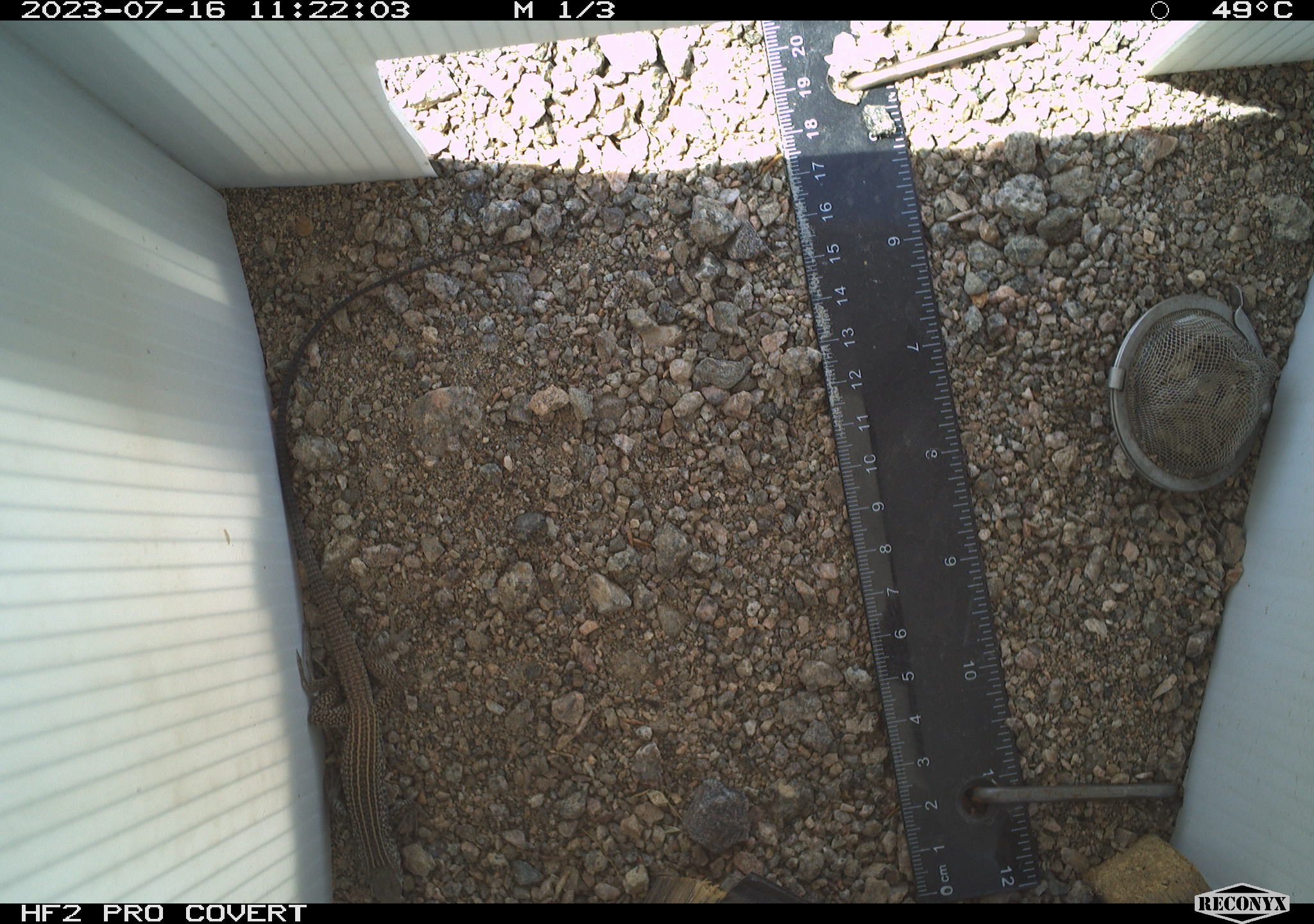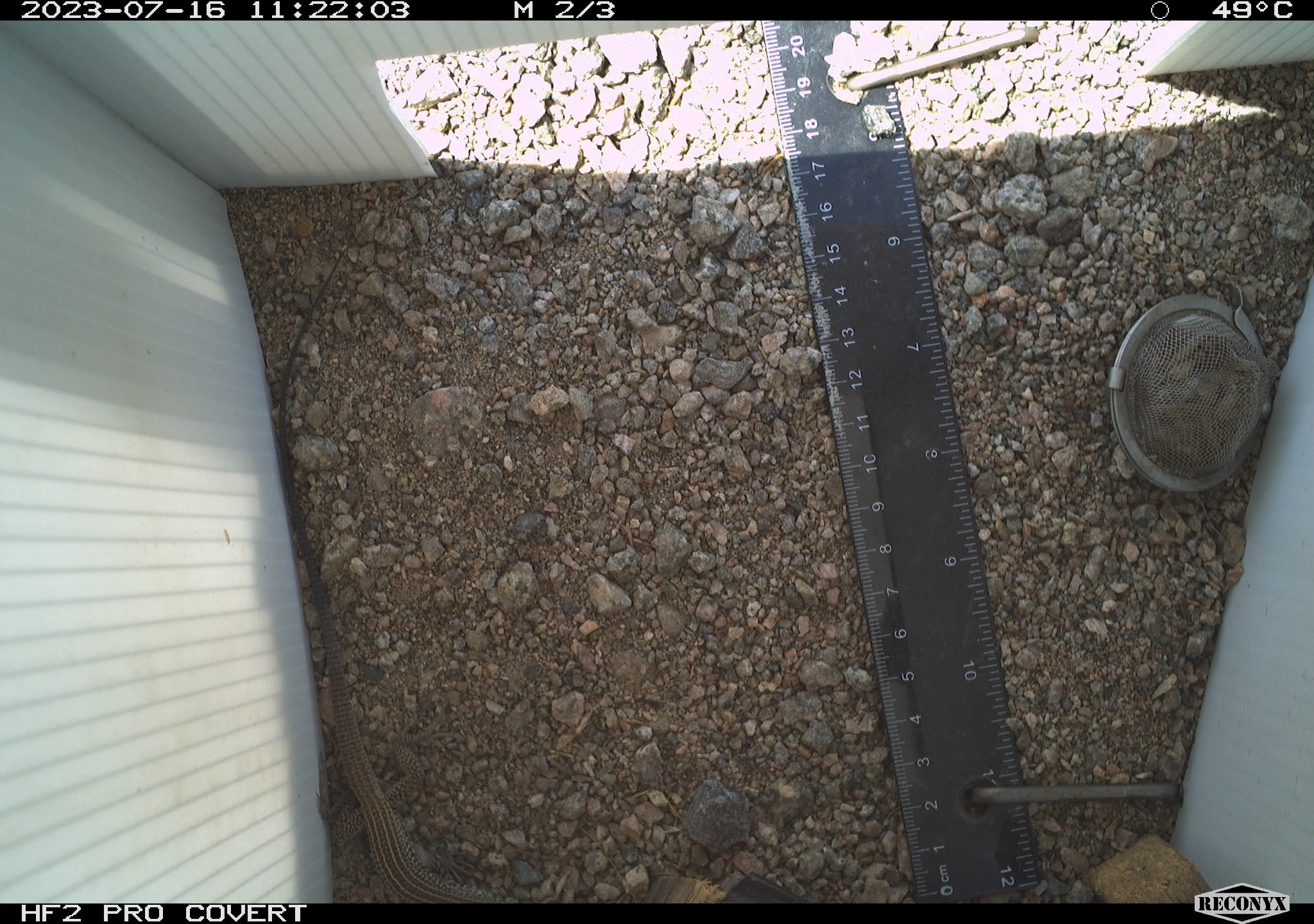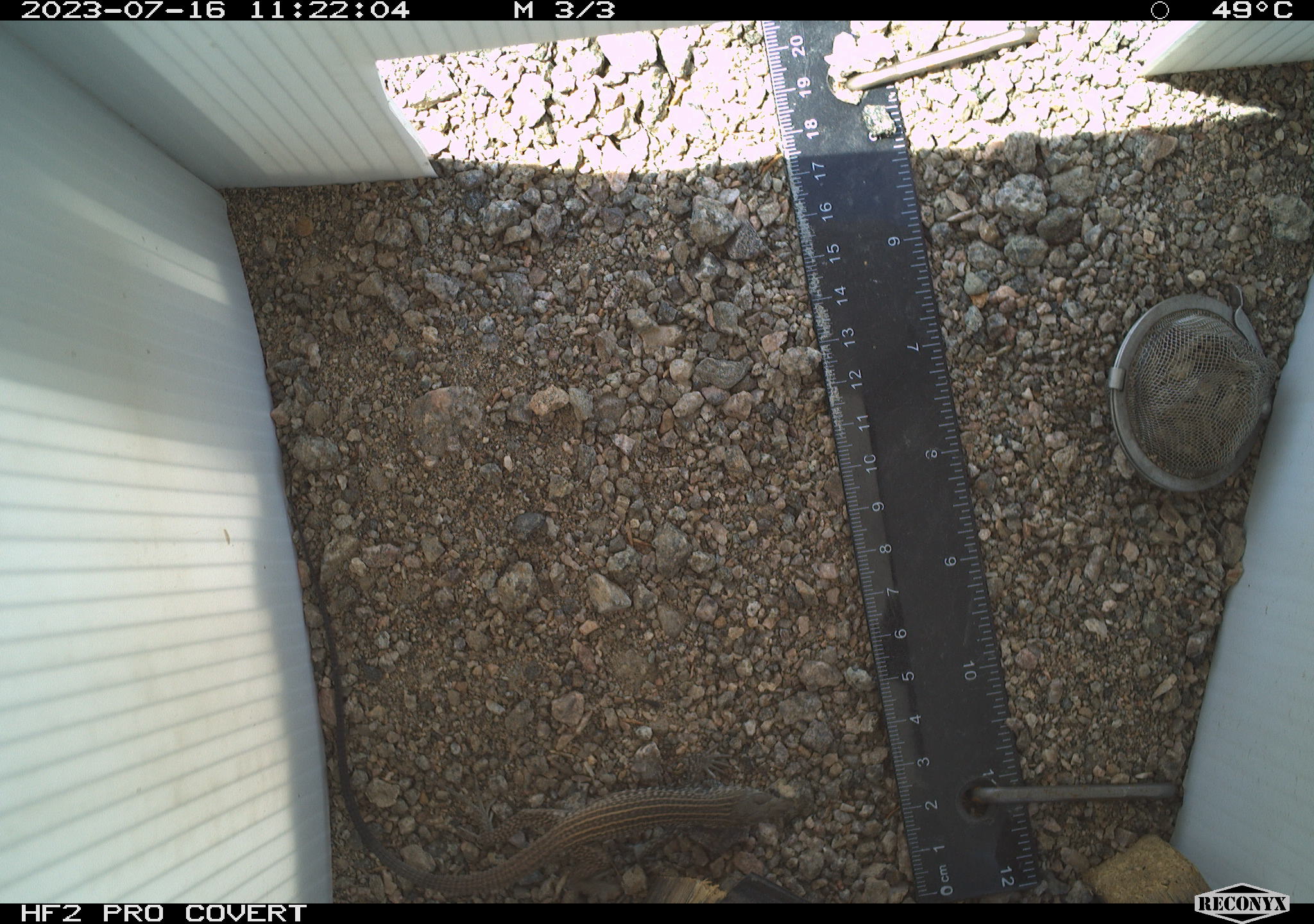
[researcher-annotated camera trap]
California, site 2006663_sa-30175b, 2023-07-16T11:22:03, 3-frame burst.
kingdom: Animalia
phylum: Chordata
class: Reptilia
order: Squamata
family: Teiidae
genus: Aspidoscelis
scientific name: Aspidoscelis tigris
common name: western whiptail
Western whiptail (Aspidoscelis tigris).